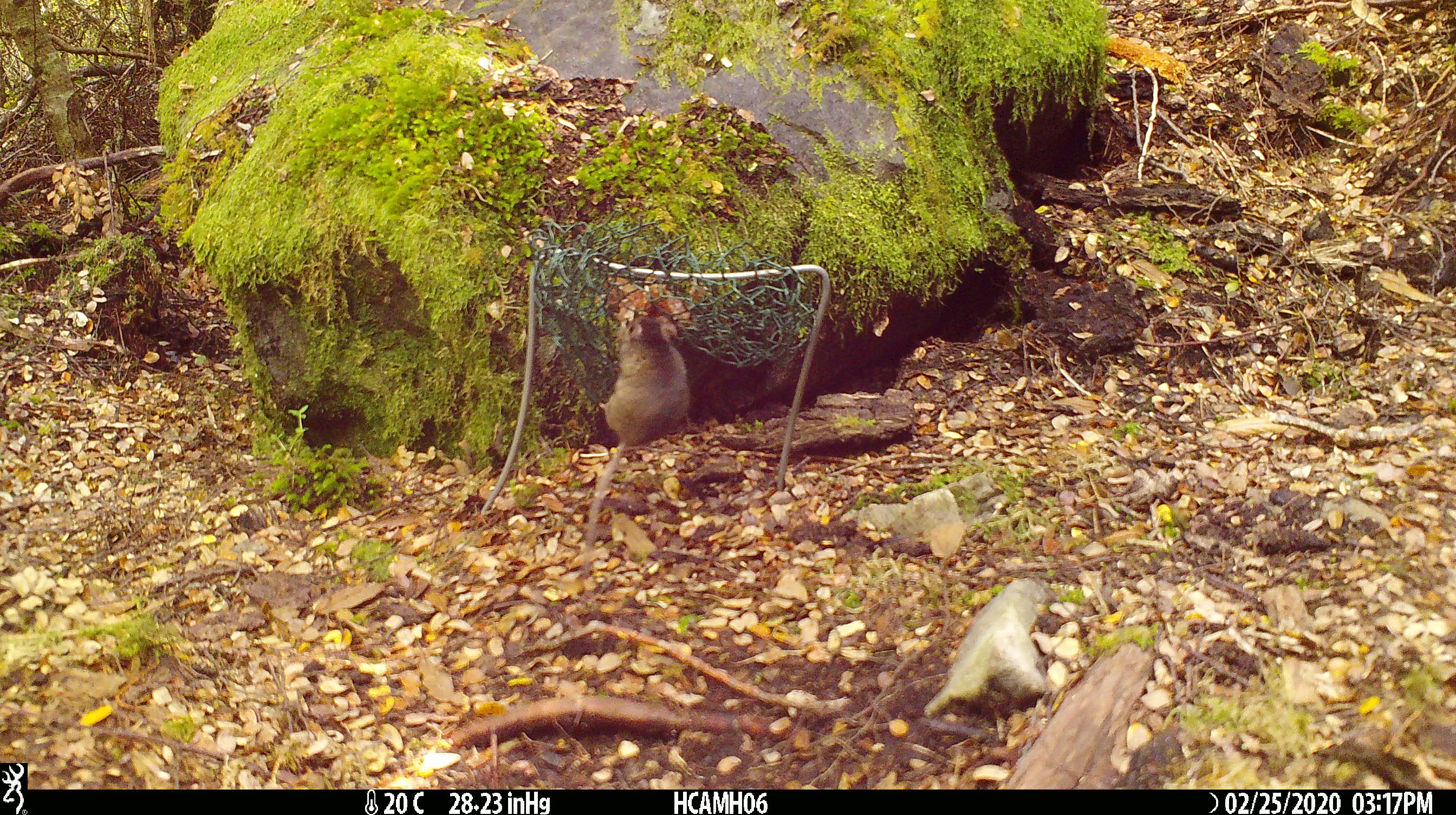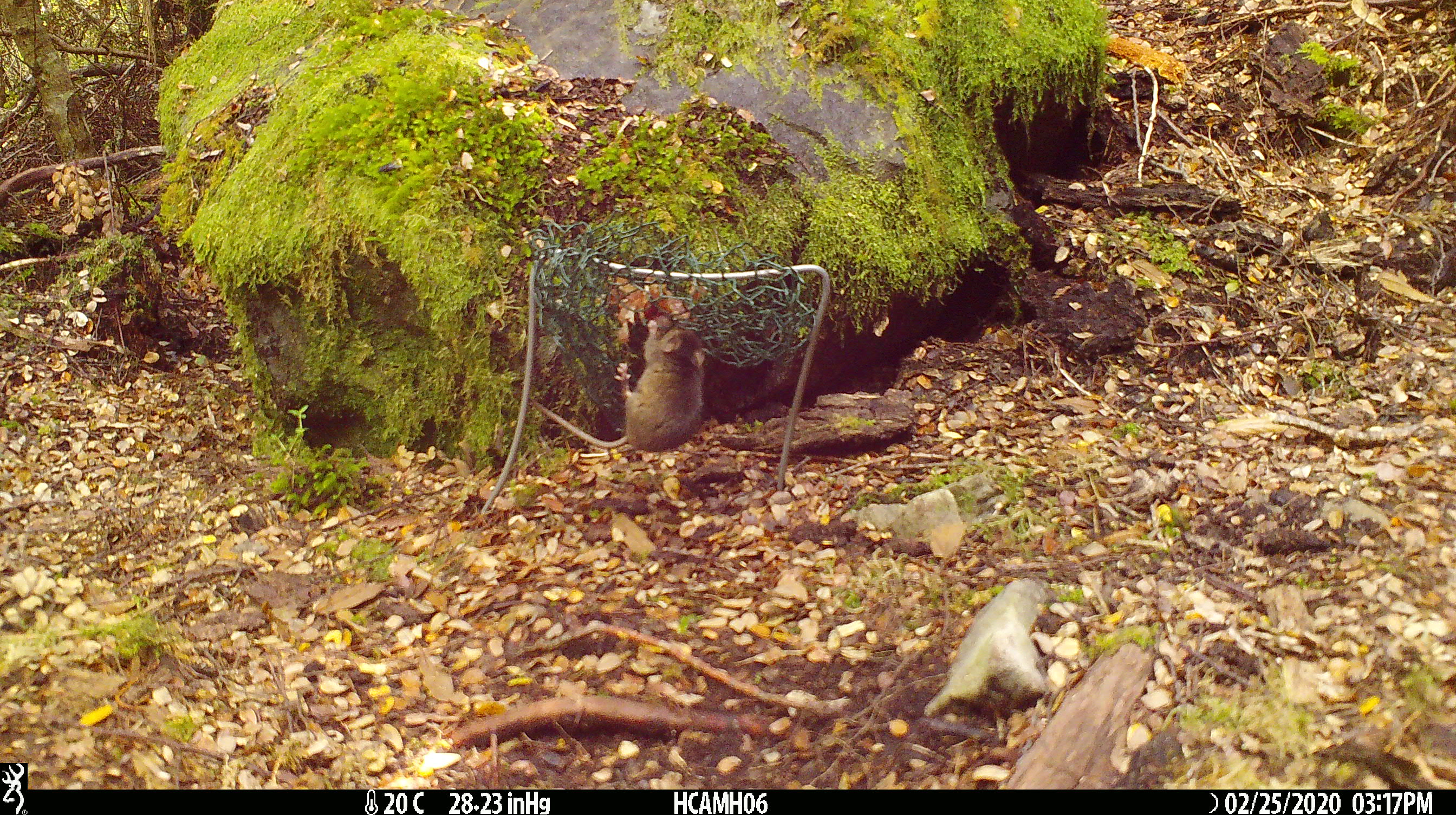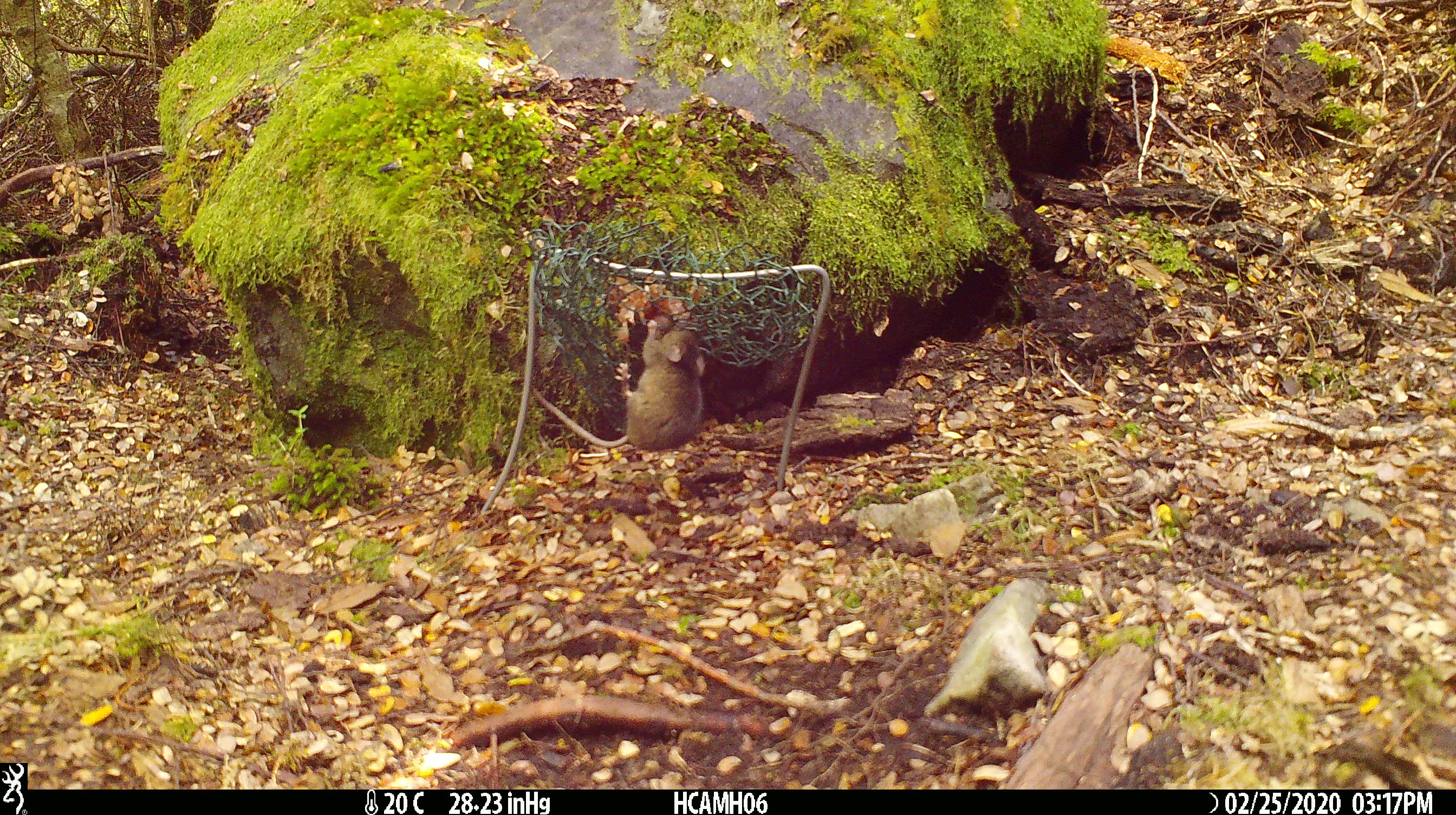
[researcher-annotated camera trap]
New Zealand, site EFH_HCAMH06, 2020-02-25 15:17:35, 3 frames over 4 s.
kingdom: Animalia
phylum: Chordata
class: Mammalia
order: Rodentia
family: Muridae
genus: Mus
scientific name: Mus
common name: mouse